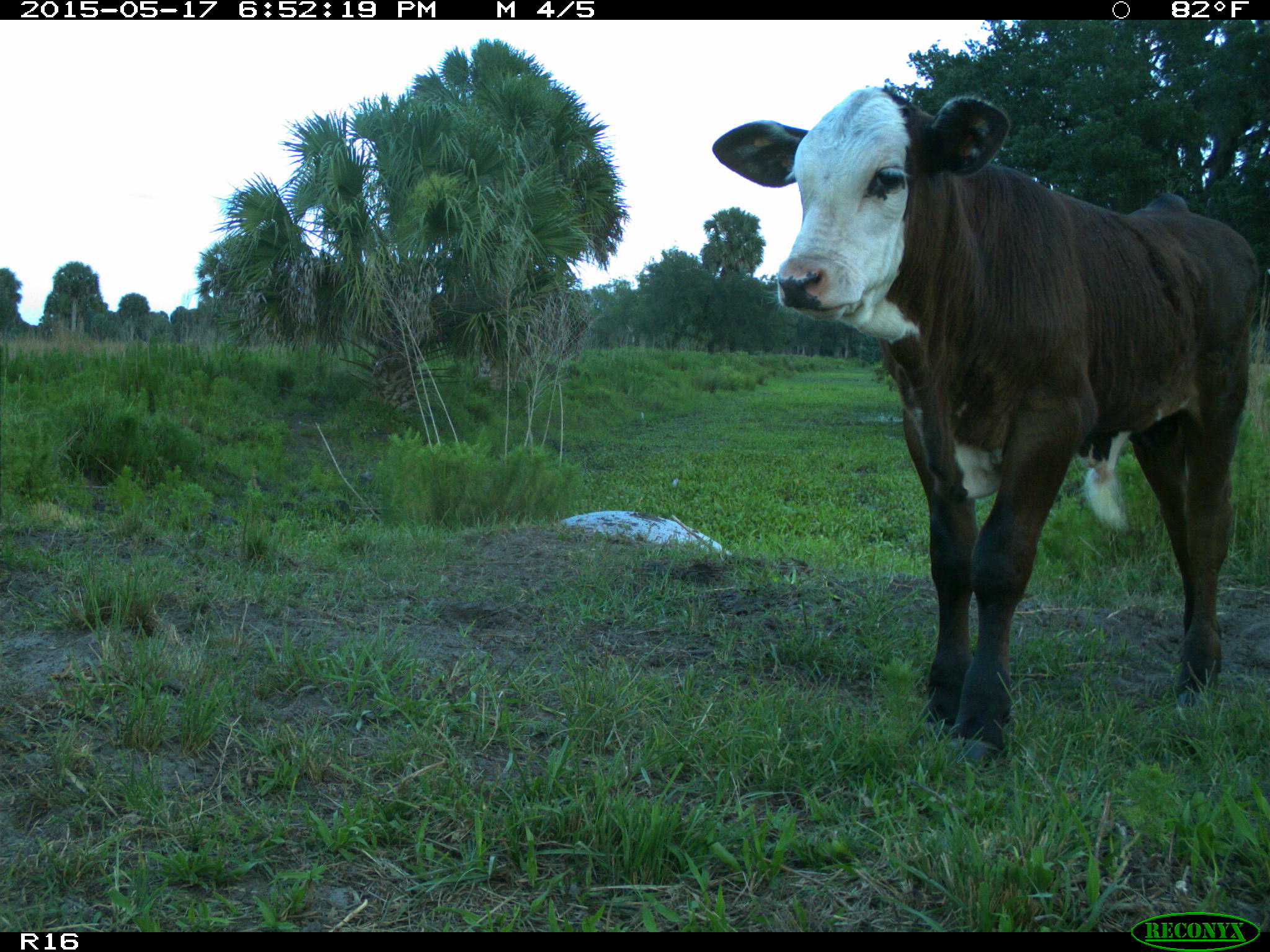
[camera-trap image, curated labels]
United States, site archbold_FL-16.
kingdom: Animalia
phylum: Chordata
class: Mammalia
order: Artiodactyla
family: Bovidae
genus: Bos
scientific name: Bos taurus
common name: domestic cow